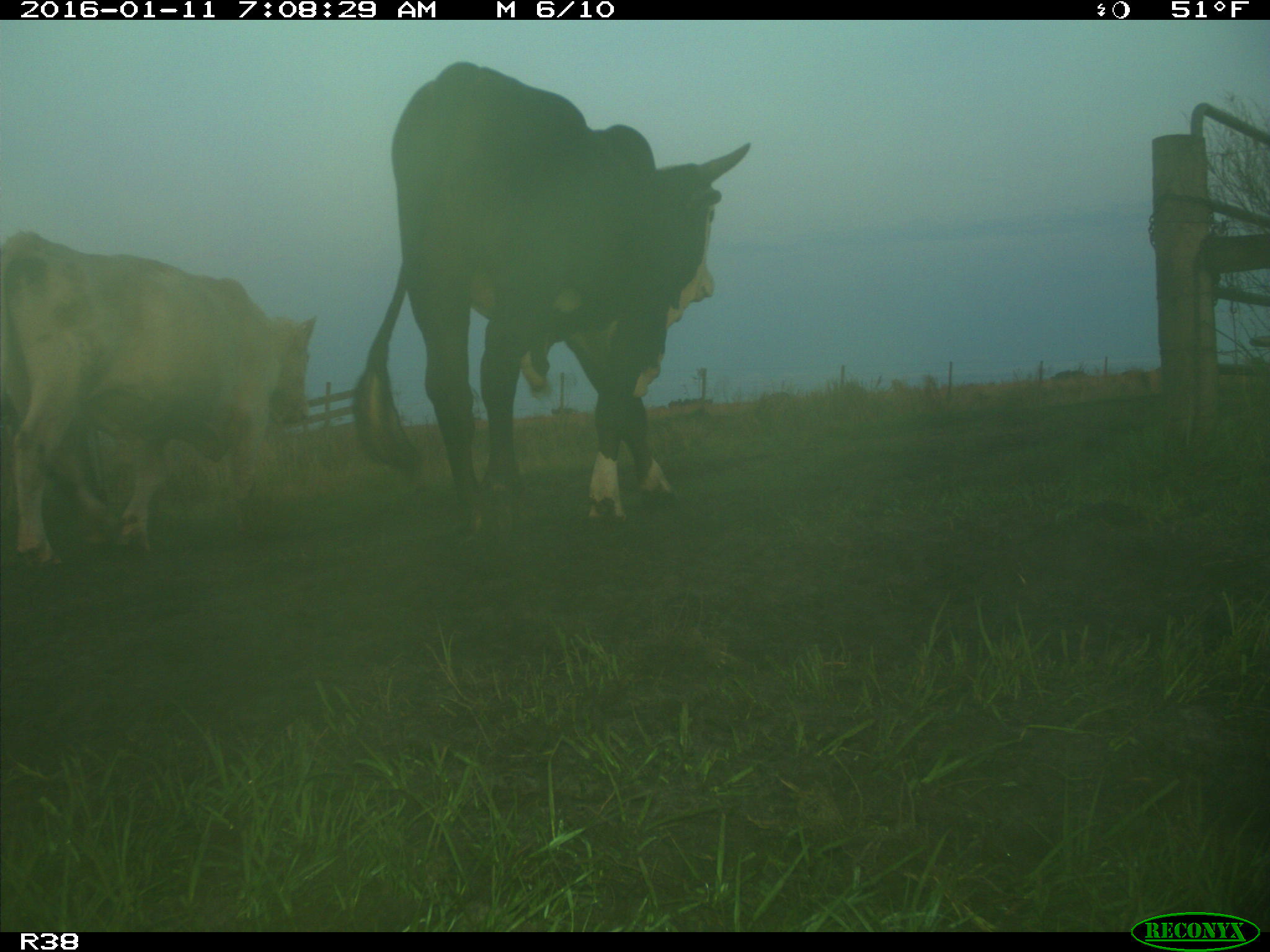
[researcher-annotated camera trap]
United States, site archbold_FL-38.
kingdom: Animalia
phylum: Chordata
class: Mammalia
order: Artiodactyla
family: Bovidae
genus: Bos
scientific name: Bos taurus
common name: domestic cow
Bos taurus (domestic cow).